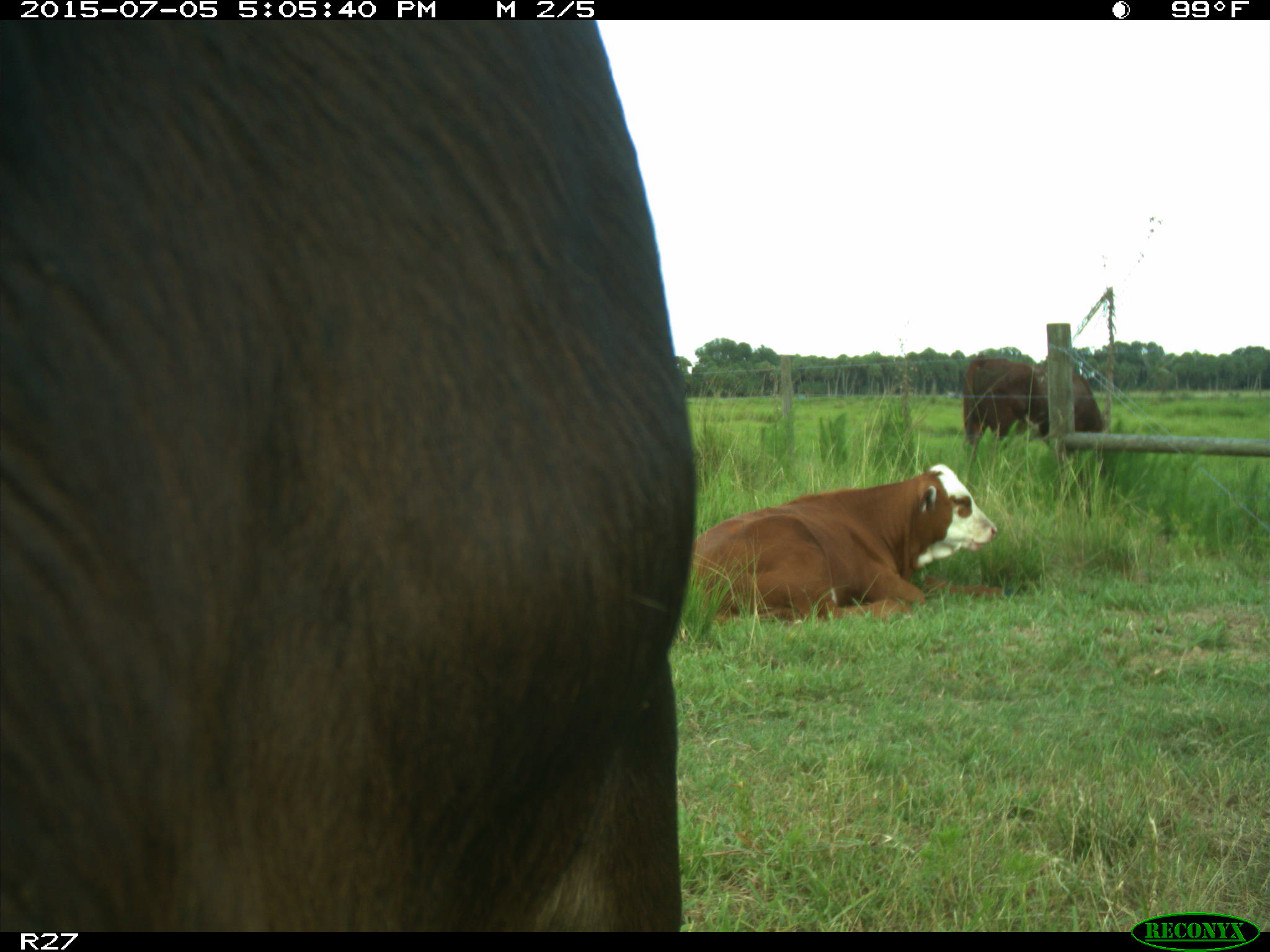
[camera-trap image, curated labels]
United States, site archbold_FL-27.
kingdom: Animalia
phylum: Chordata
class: Mammalia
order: Artiodactyla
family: Bovidae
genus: Bos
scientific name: Bos taurus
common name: domestic cow